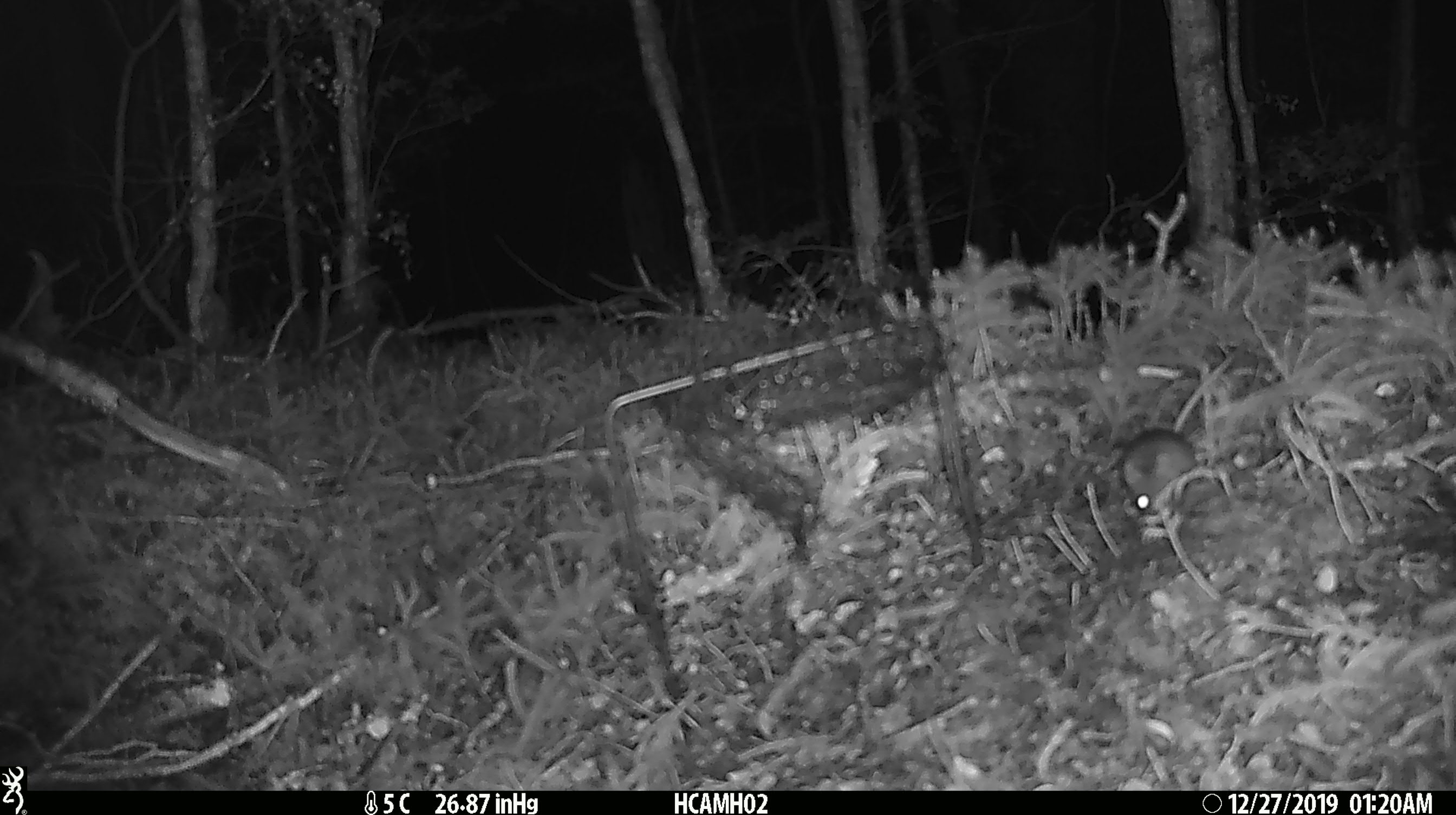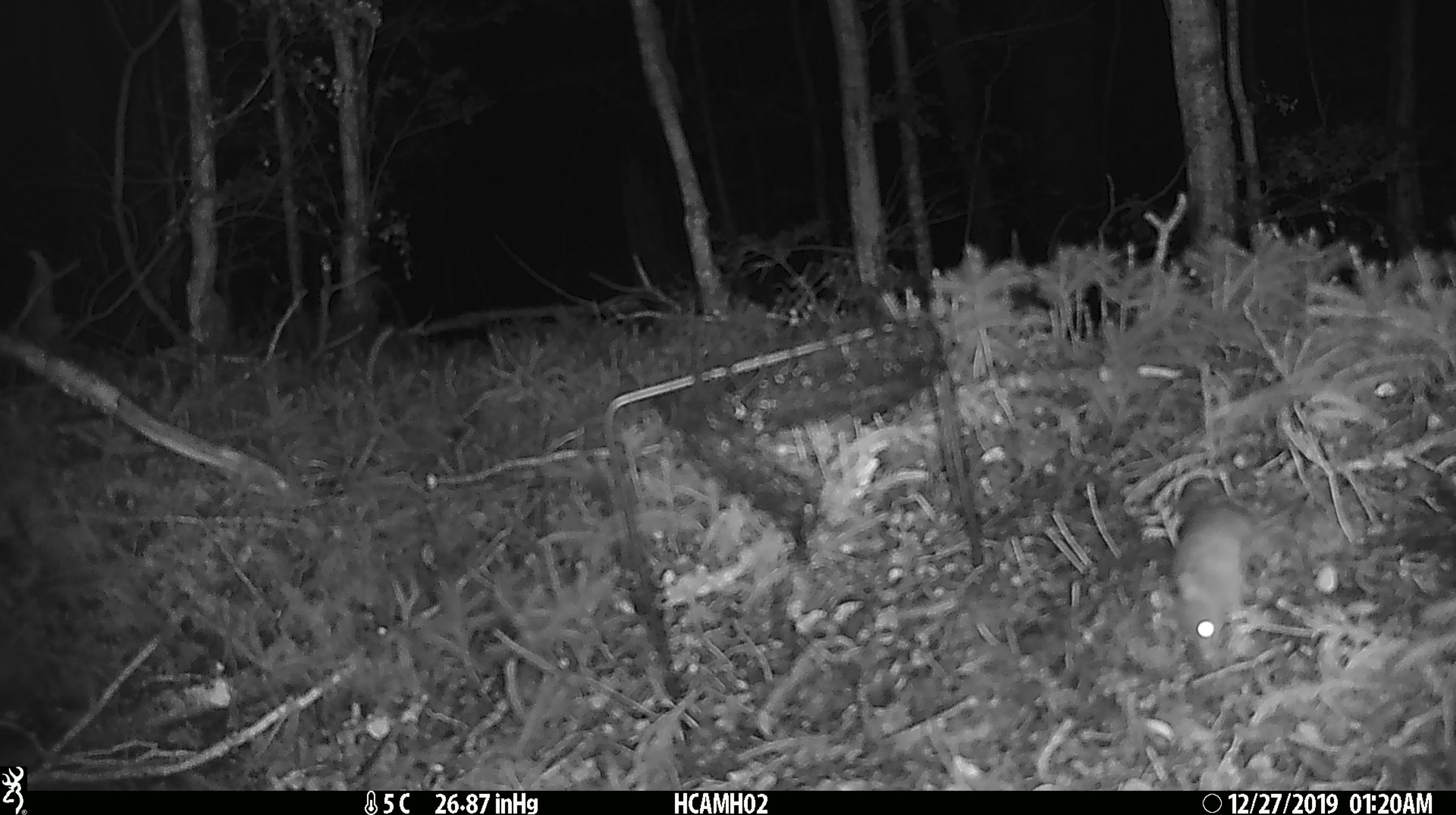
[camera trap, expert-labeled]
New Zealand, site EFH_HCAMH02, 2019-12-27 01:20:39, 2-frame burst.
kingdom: Animalia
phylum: Chordata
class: Mammalia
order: Rodentia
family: Muridae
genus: Mus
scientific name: Mus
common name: mouse